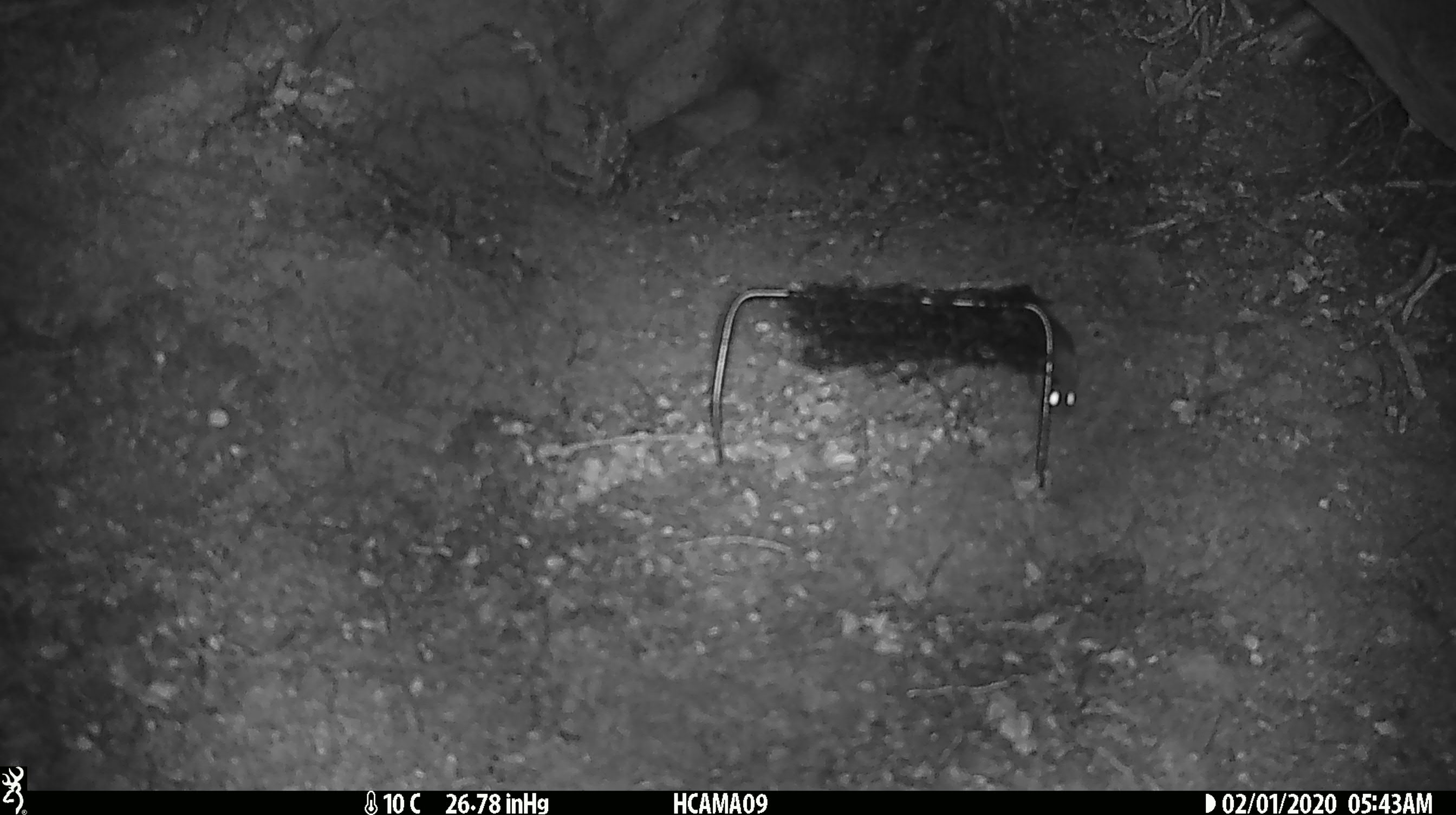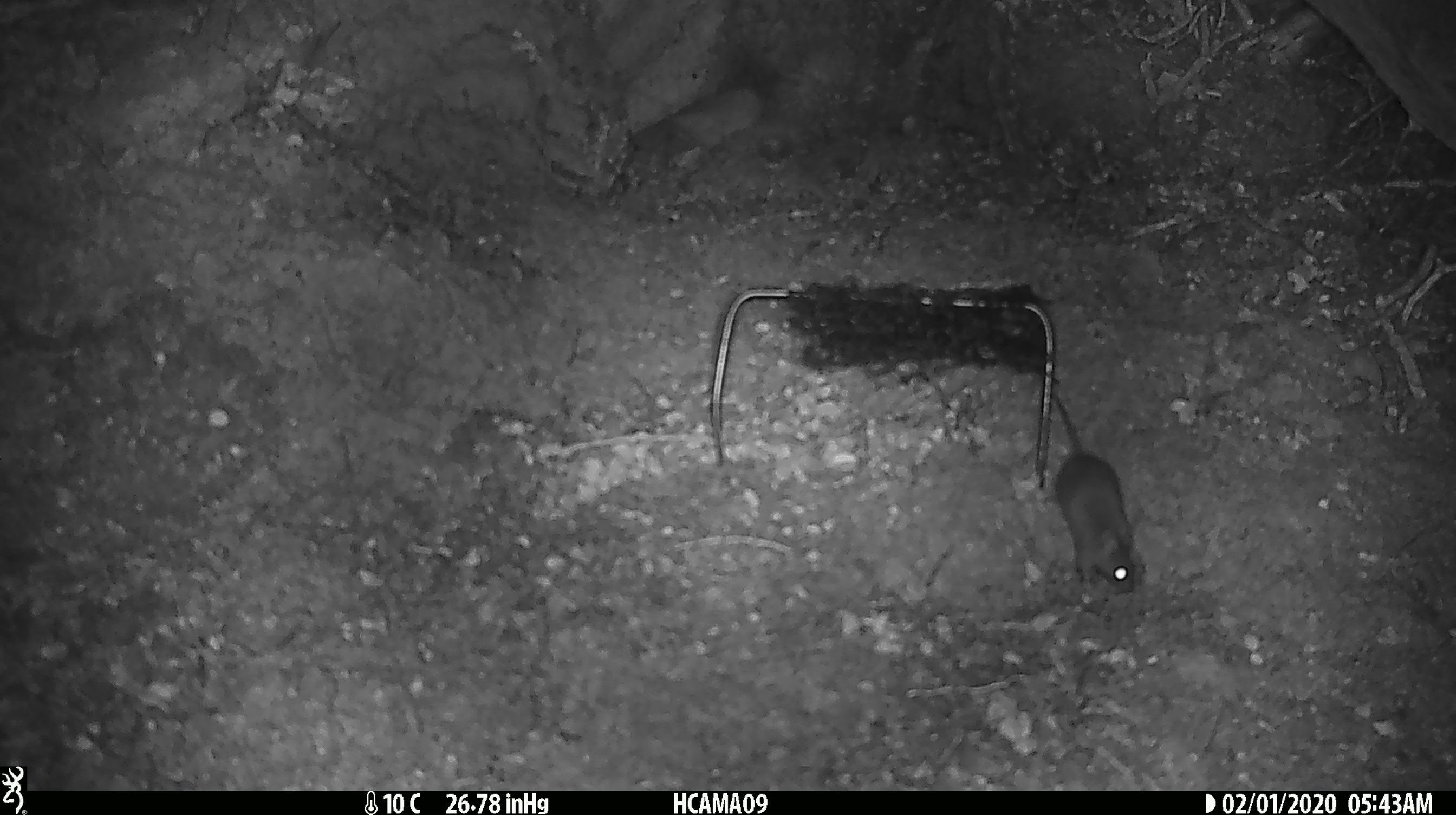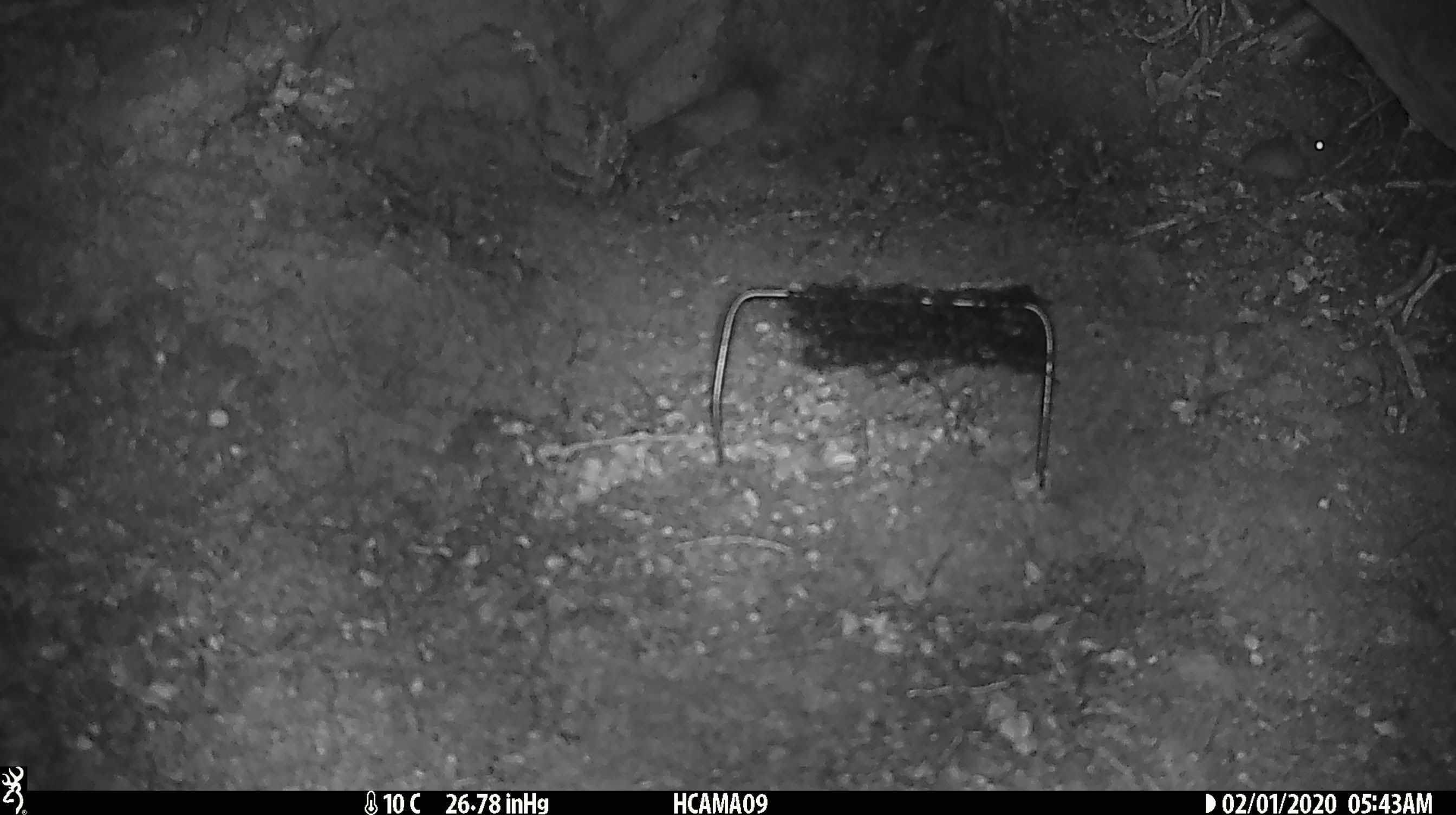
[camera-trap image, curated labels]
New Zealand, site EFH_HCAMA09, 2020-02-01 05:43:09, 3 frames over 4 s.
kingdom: Animalia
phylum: Chordata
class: Mammalia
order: Rodentia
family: Muridae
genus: Mus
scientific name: Mus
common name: mouse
Mouse (Mus).